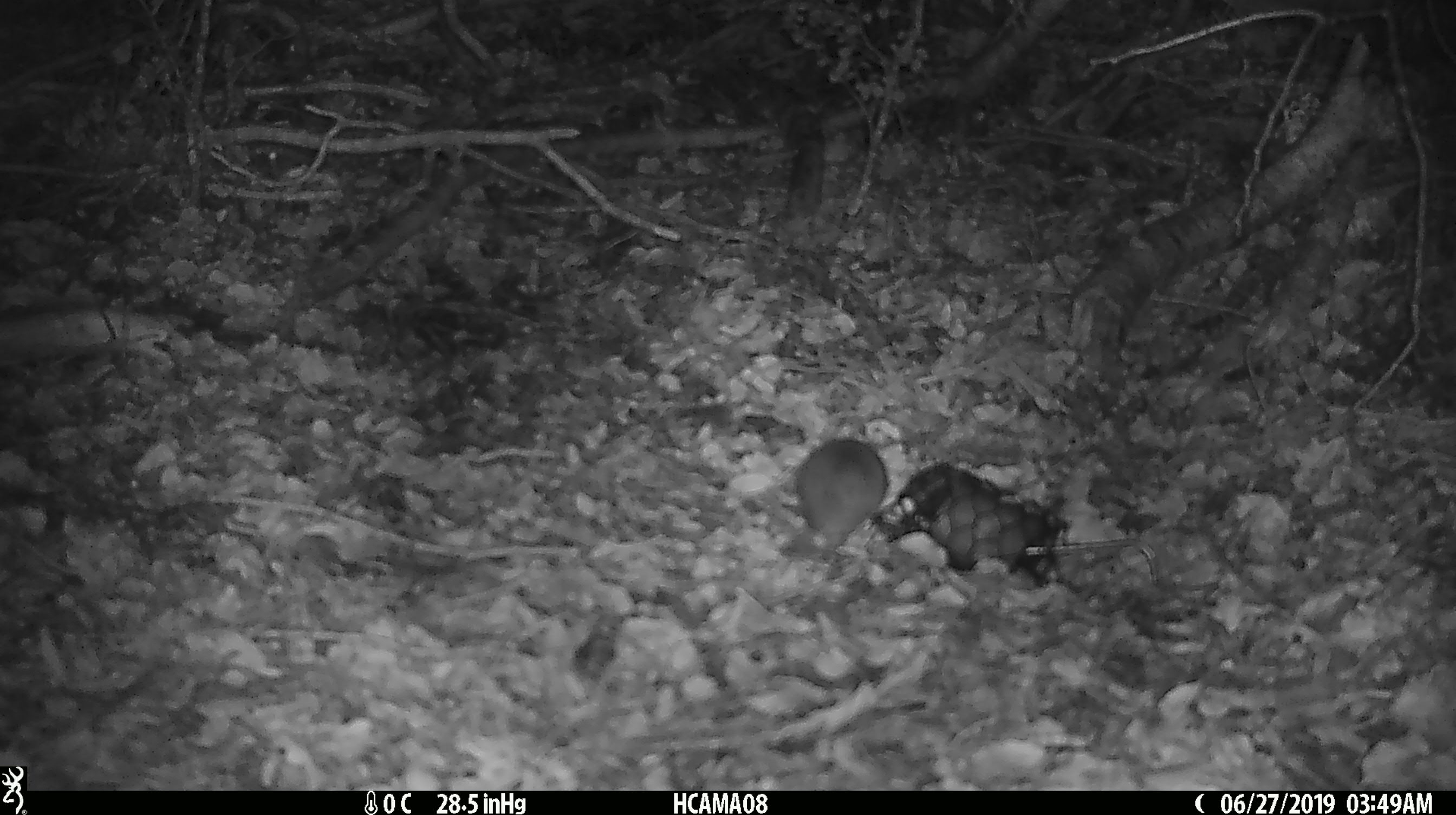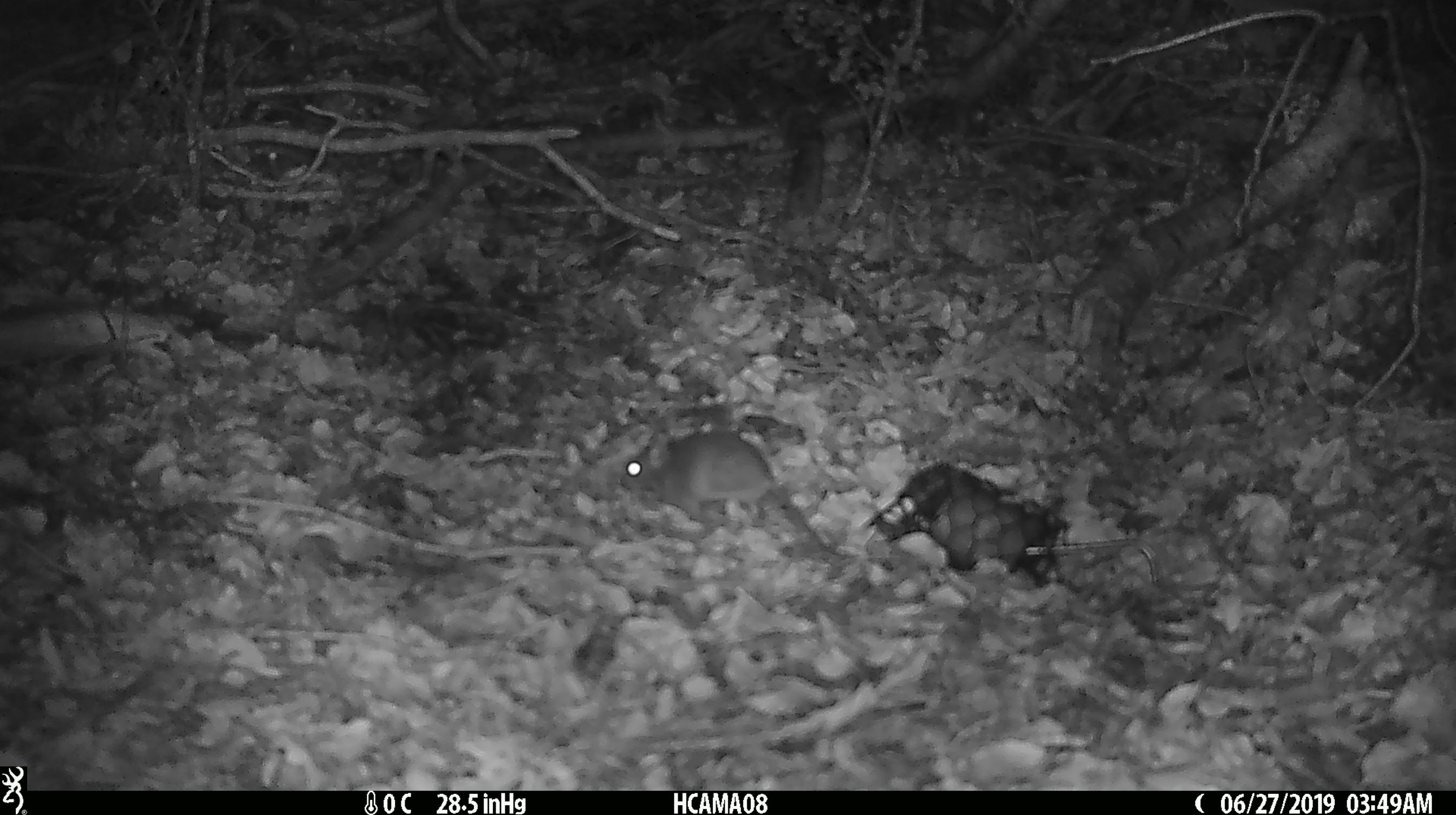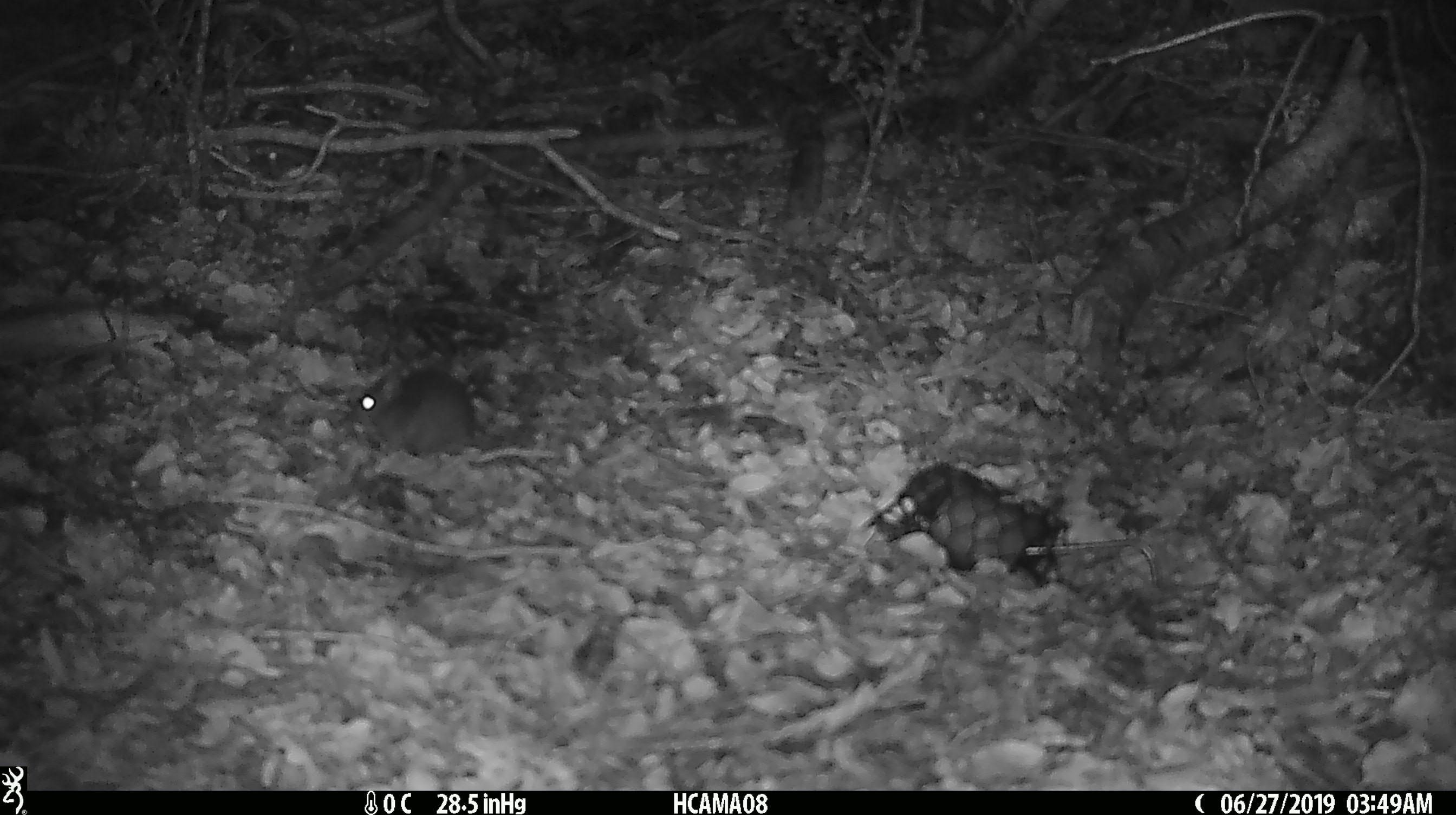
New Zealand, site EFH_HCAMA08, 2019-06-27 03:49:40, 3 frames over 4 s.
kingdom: Animalia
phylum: Chordata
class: Mammalia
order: Rodentia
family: Muridae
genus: Mus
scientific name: Mus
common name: mouse